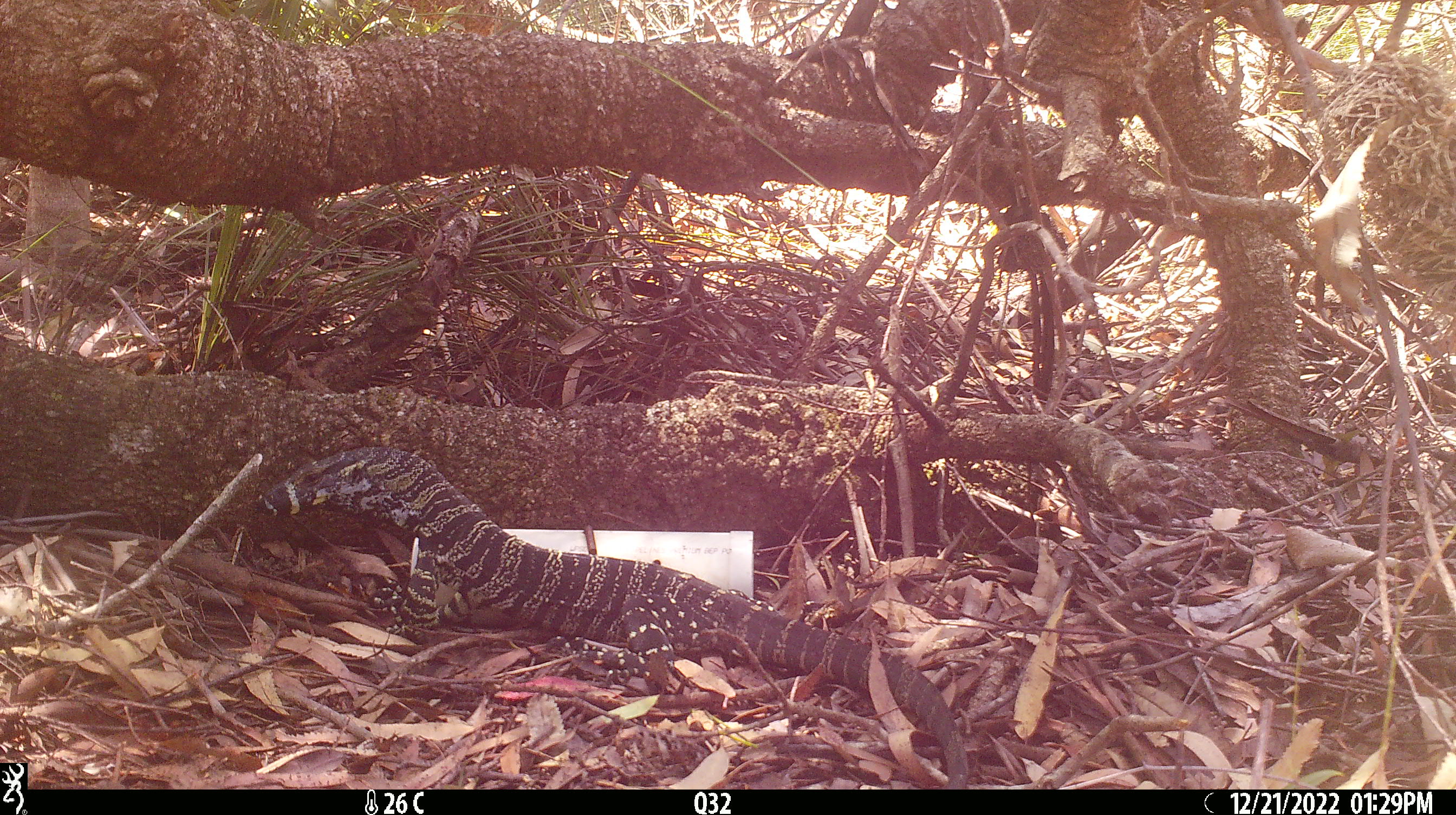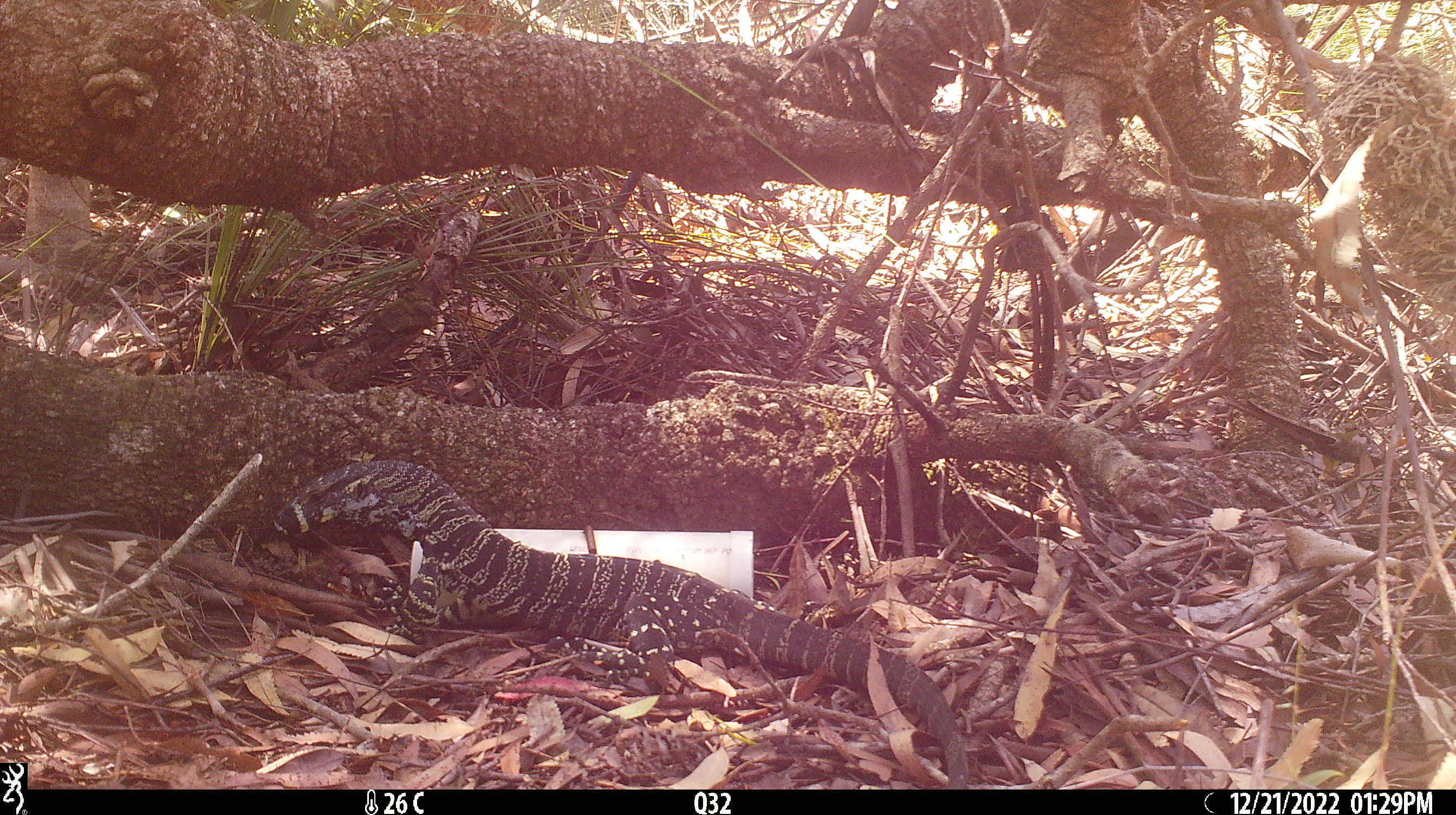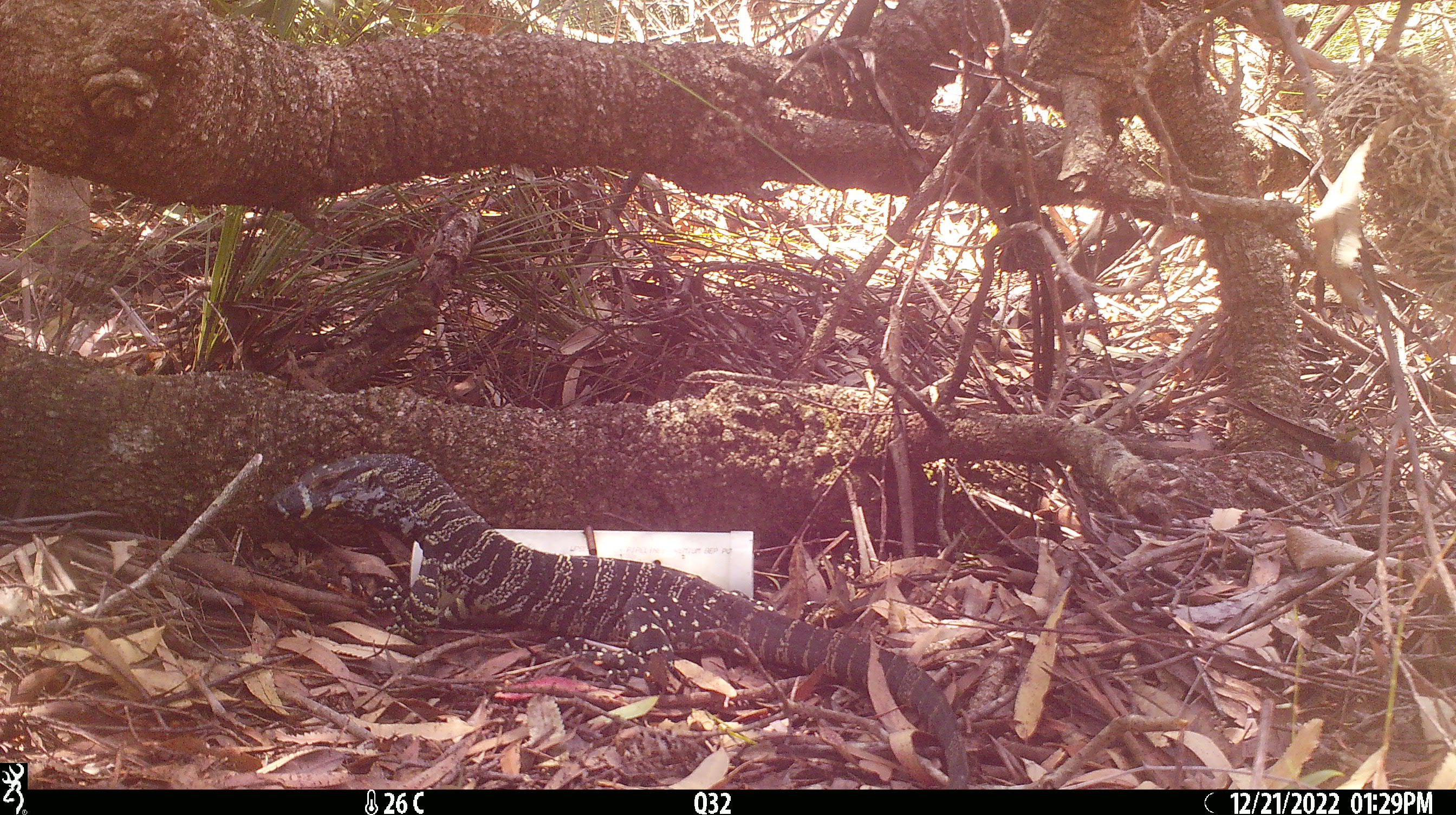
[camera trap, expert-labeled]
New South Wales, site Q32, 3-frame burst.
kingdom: Animalia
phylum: Chordata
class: Reptilia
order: Squamata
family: Varanidae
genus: Varanus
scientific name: Varanus varius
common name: lace monitor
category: goanna